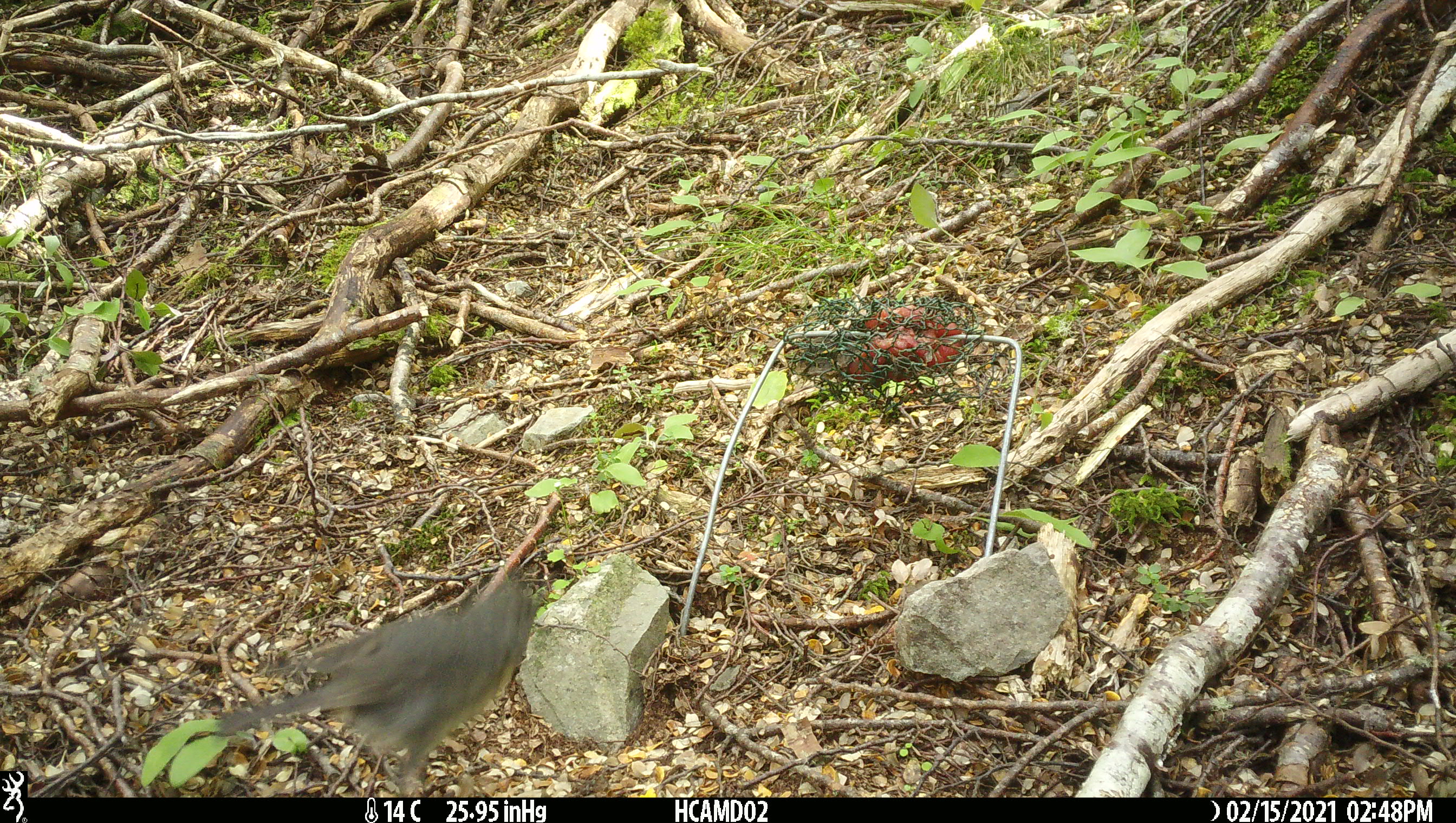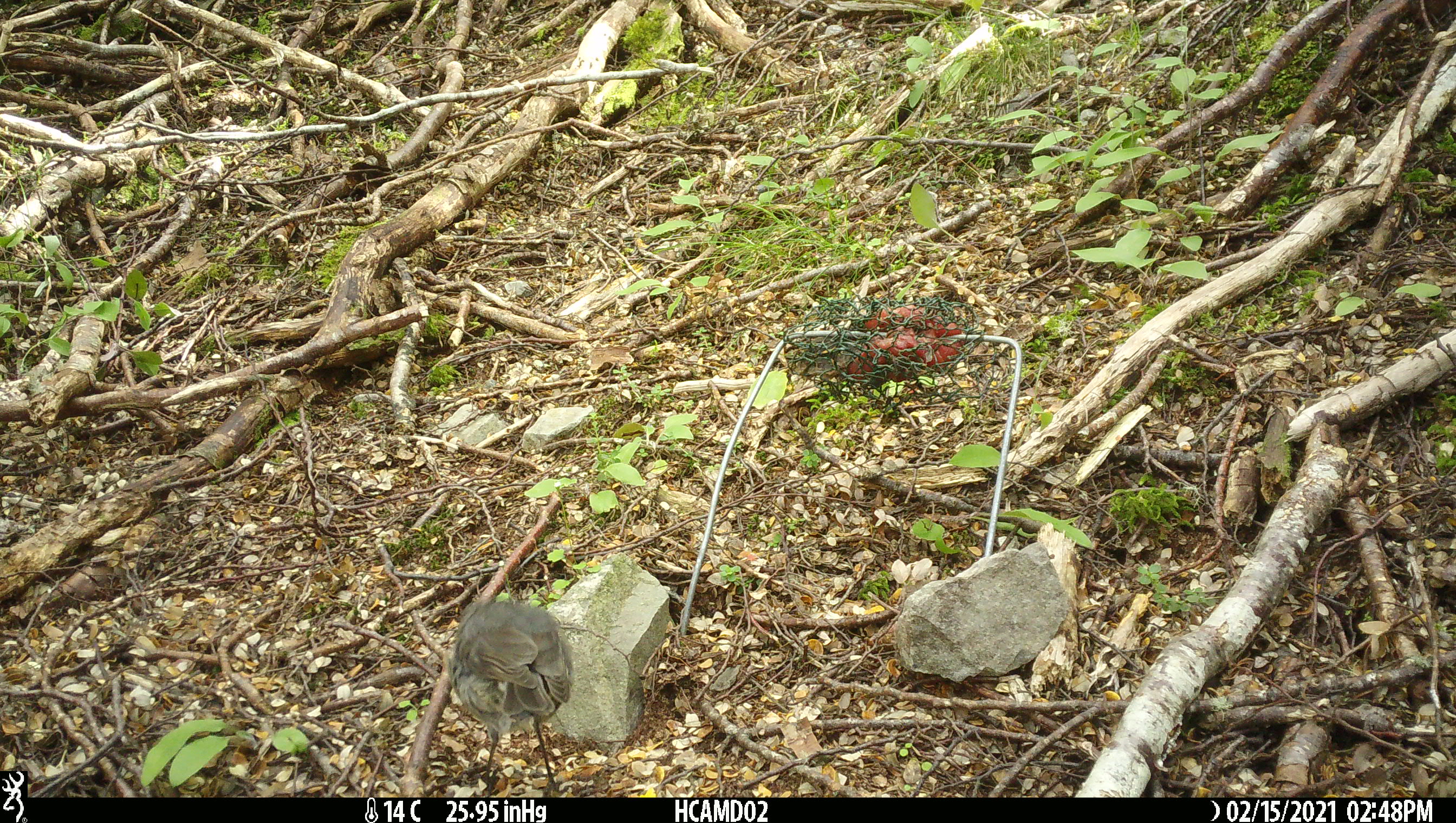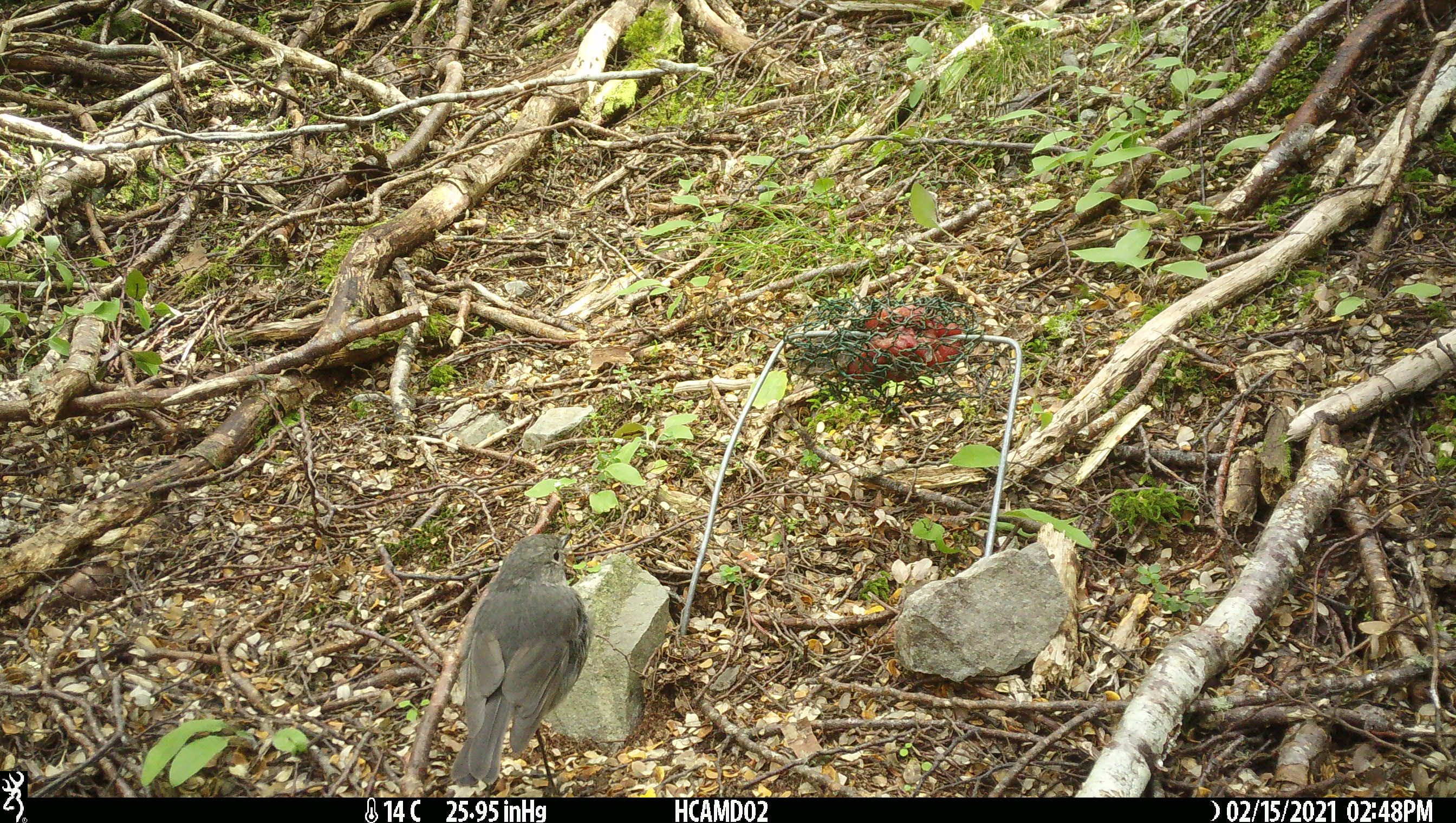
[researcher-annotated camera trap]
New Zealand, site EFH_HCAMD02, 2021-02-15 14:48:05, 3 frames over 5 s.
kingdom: Animalia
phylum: Chordata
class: Aves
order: Passeriformes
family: Petroicidae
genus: Petroica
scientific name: Petroica australis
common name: new zealand robin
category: robin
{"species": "robin (new zealand robin) (Petroica australis)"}